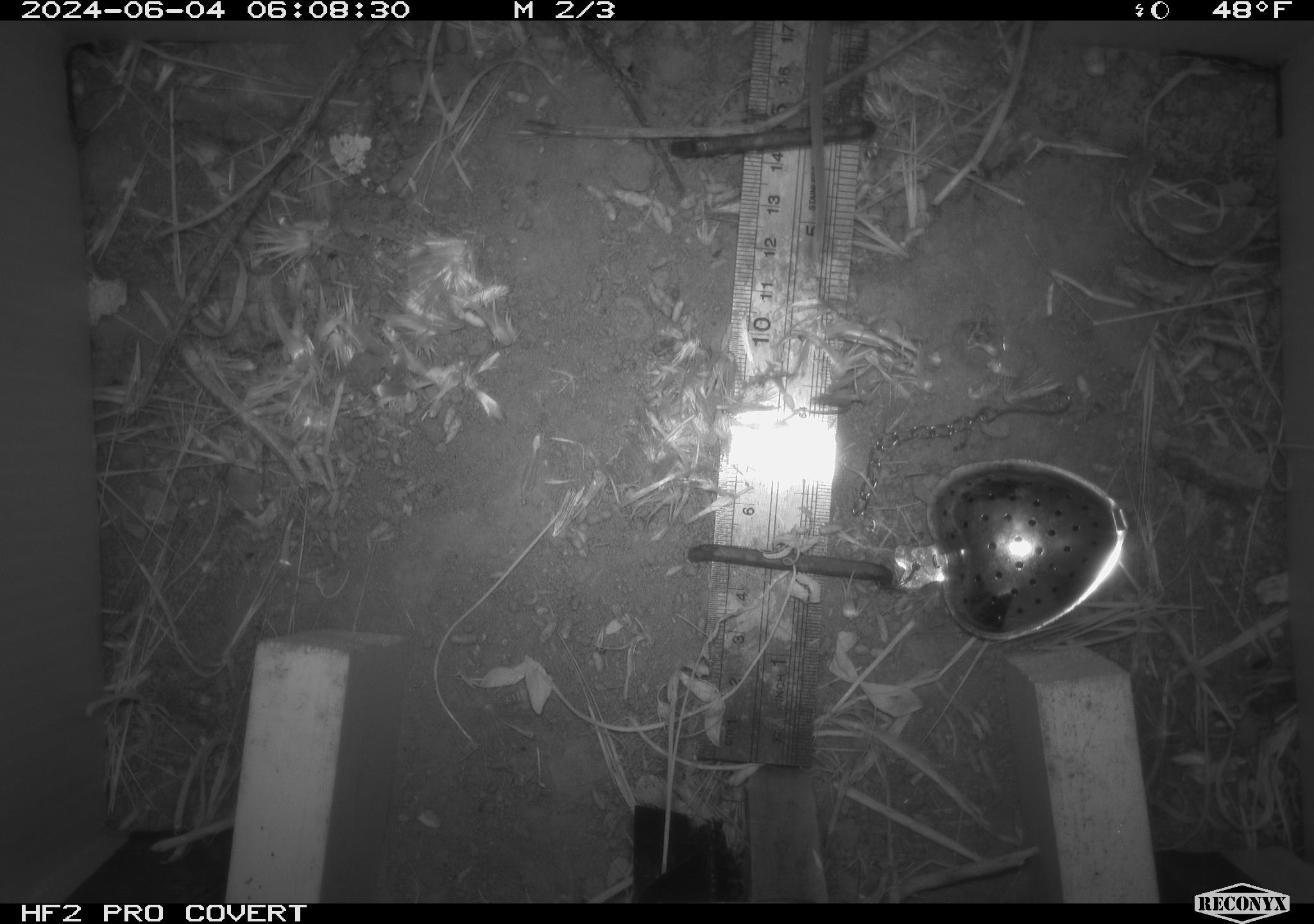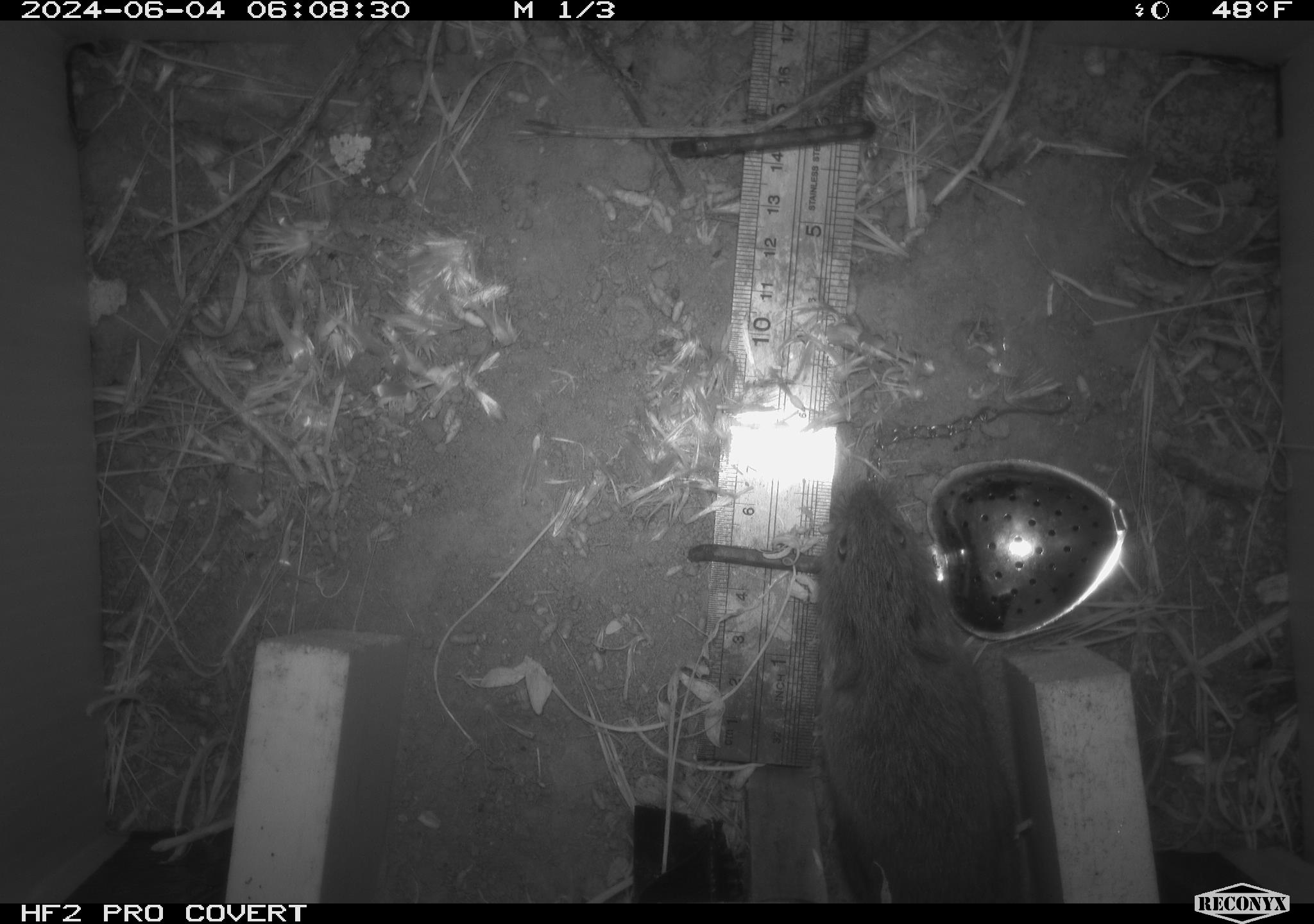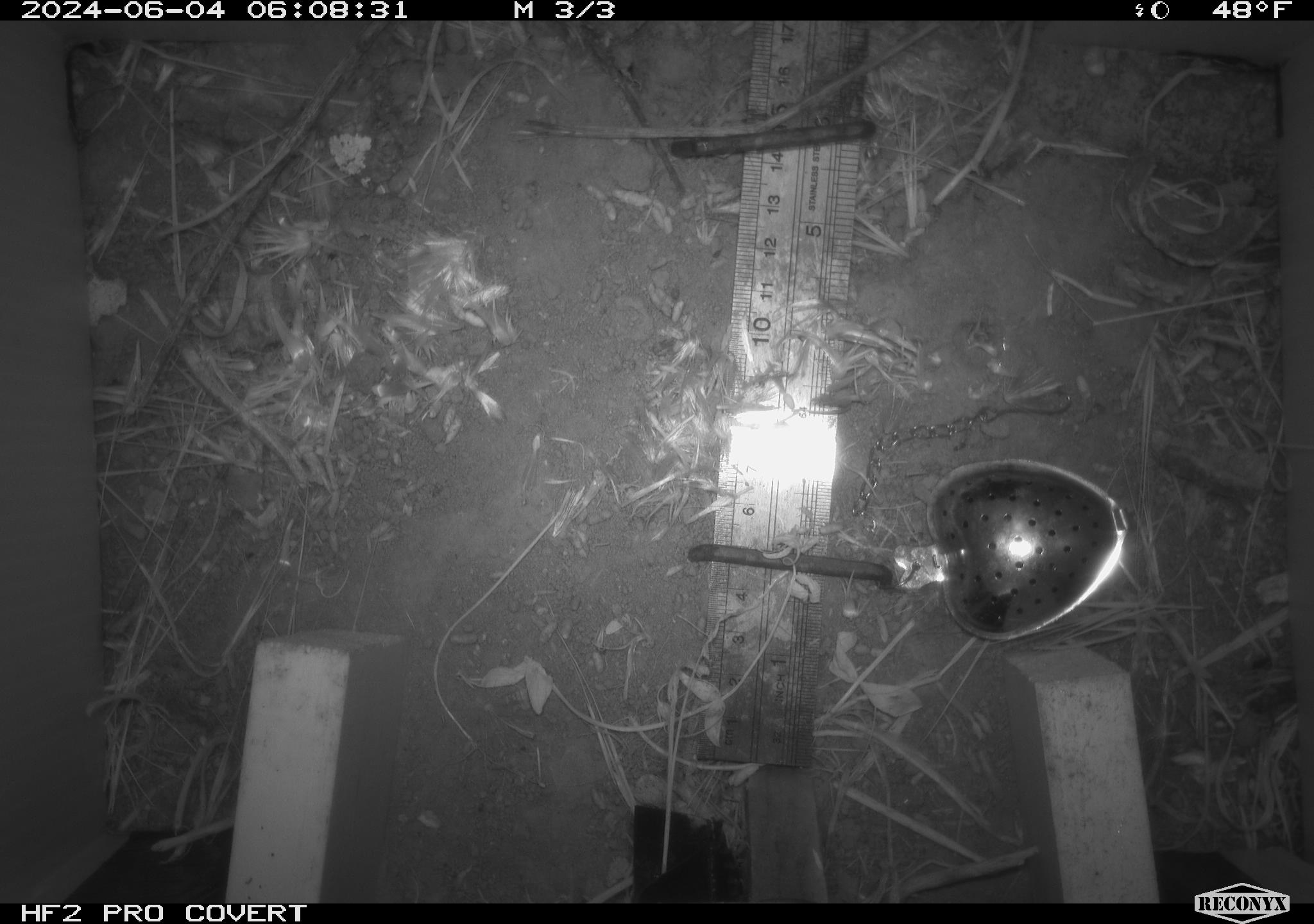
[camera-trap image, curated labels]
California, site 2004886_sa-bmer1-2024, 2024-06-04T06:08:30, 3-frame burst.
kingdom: Animalia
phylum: Chordata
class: Mammalia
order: Rodentia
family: Cricetidae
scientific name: Arvicolinae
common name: voles, lemmings, and muskrats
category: arvicolinae subfamily